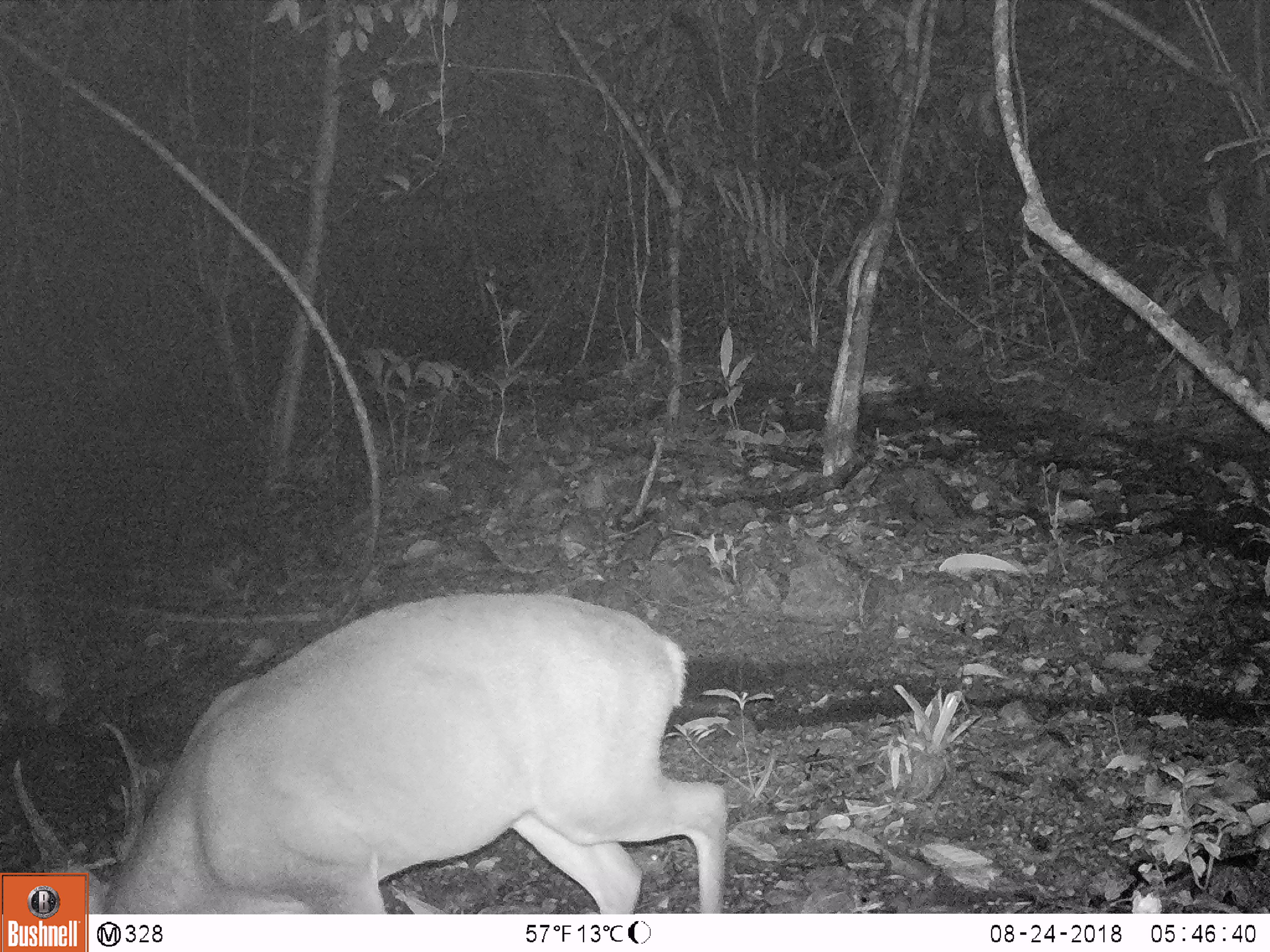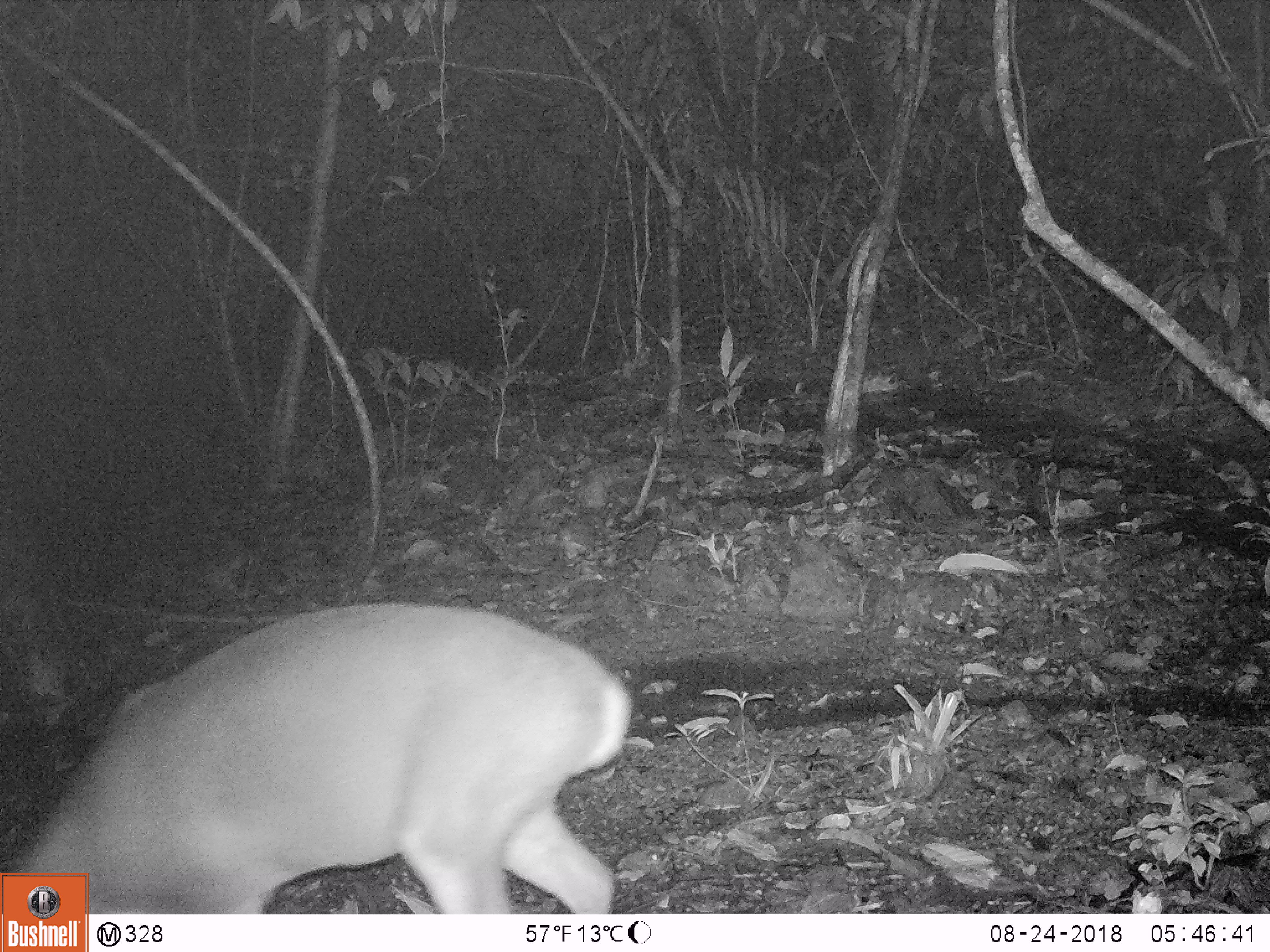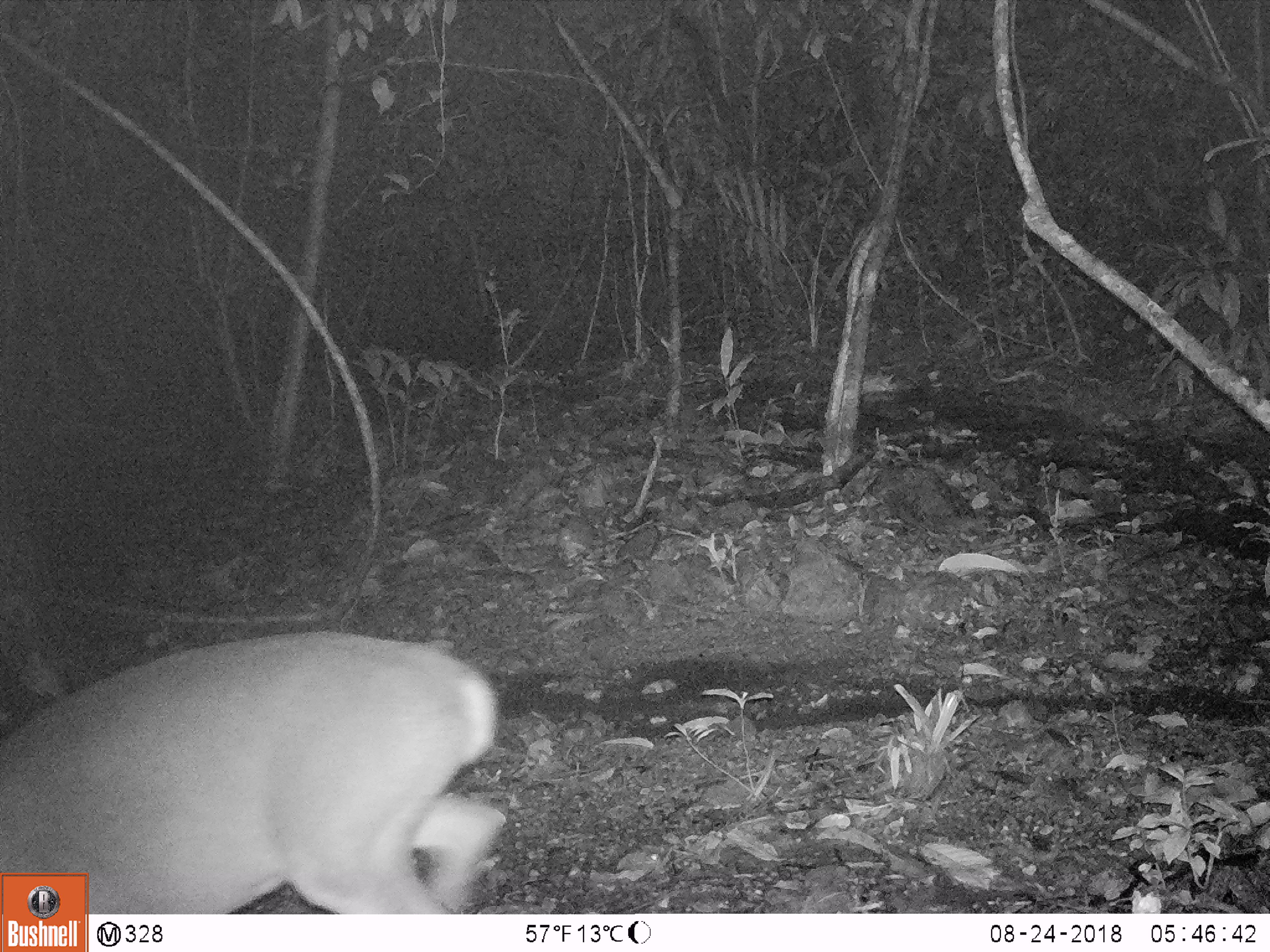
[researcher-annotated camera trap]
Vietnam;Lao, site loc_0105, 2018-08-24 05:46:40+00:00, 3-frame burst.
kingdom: Animalia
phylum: Chordata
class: Mammalia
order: Artiodactyla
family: Cervidae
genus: Muntiacus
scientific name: Muntiacus vuquangensis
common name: large-antlered muntjac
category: large antlered muntjac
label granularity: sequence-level